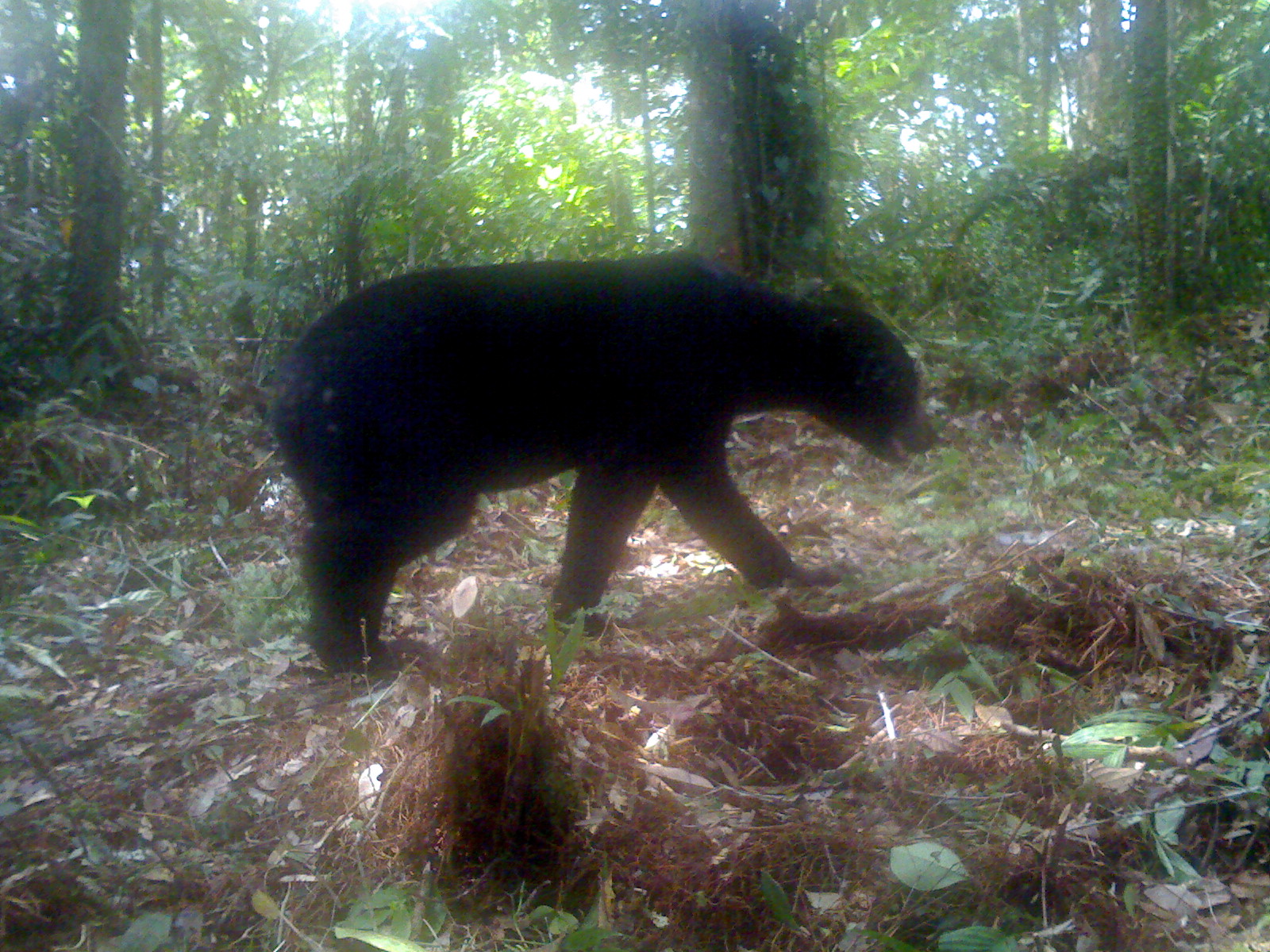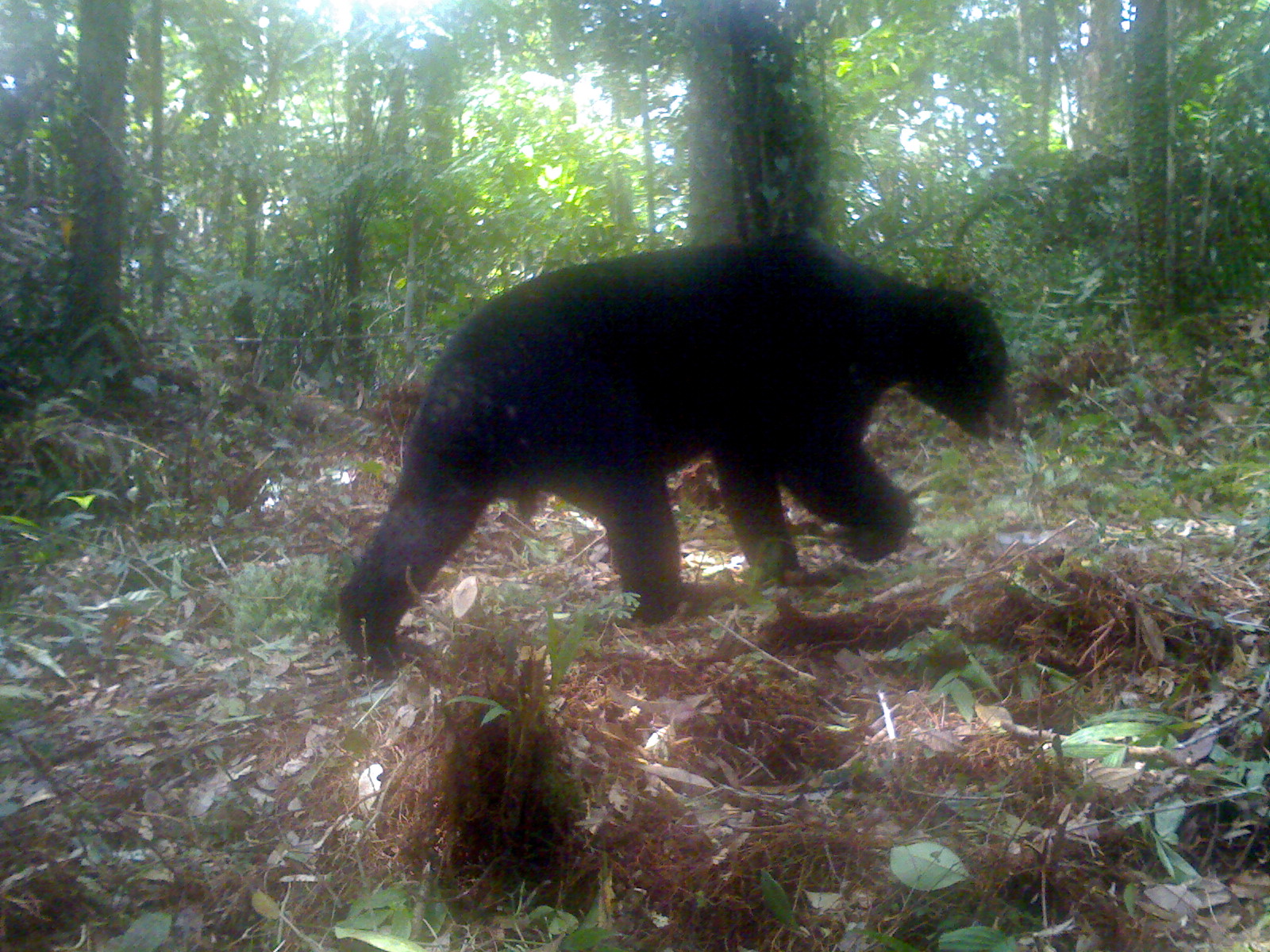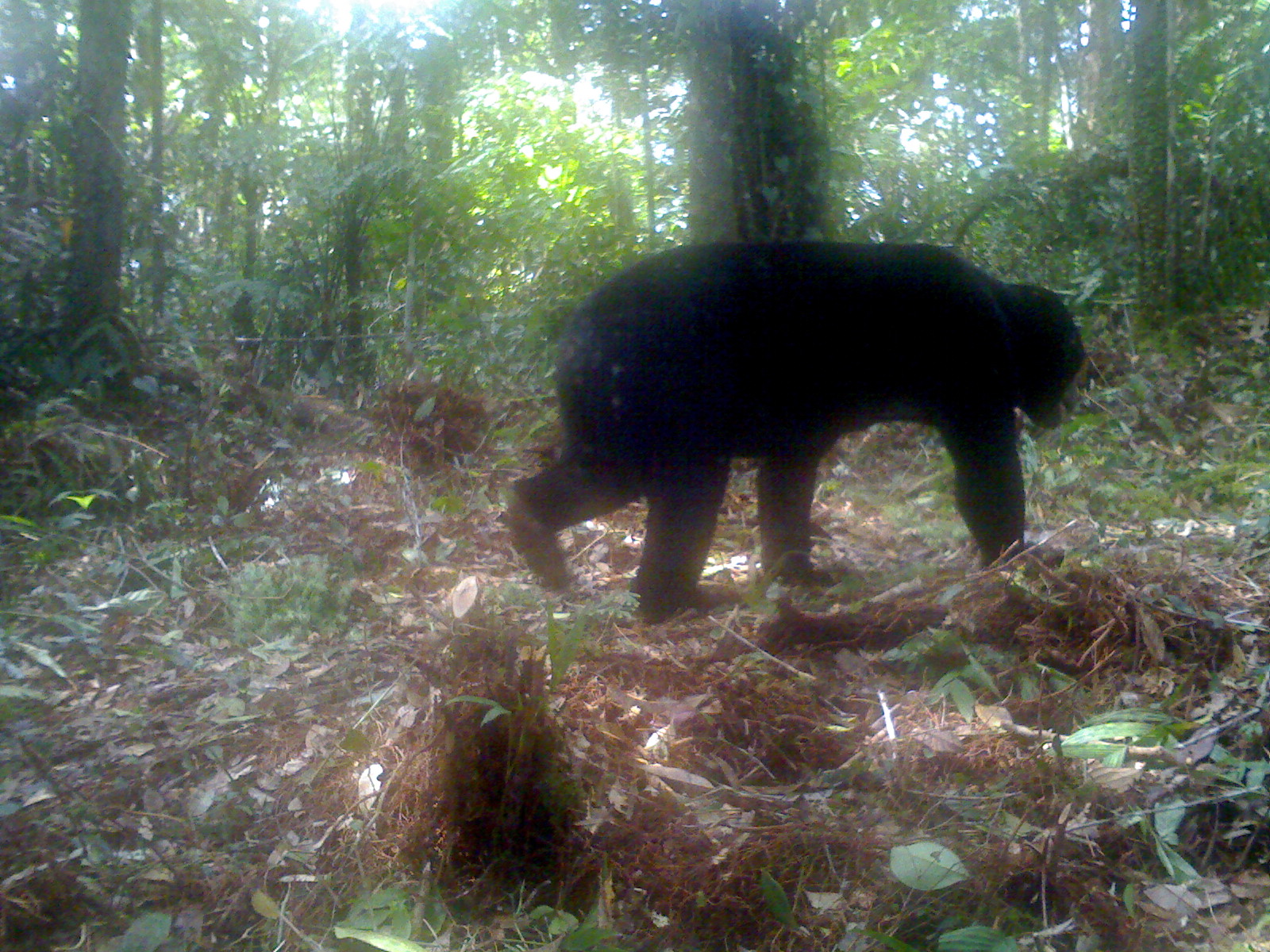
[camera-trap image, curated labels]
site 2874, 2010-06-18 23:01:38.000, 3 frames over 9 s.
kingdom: Animalia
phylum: Chordata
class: Mammalia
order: Carnivora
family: Ursidae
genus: Helarctos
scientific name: Helarctos malayanus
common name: sun bear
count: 1